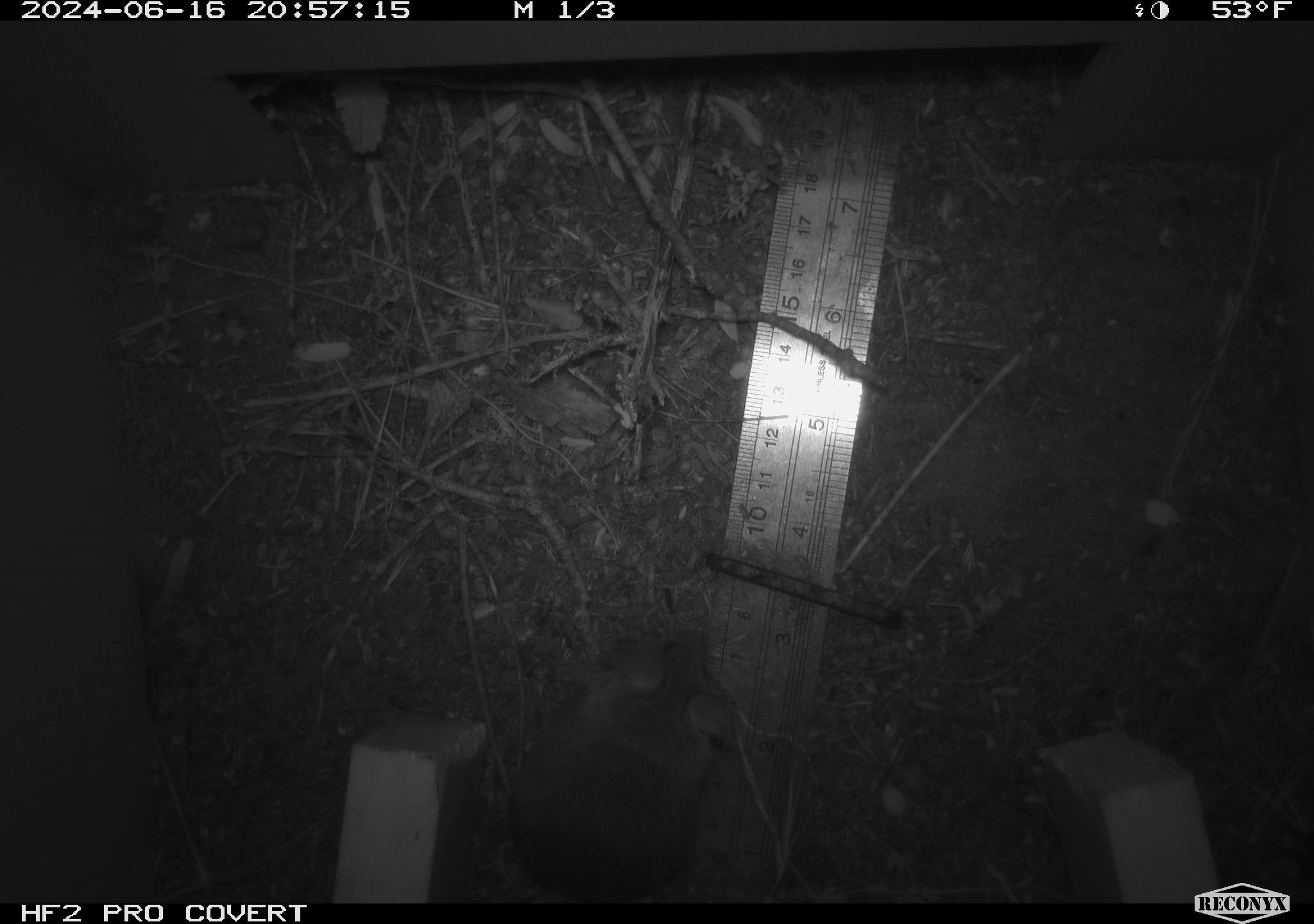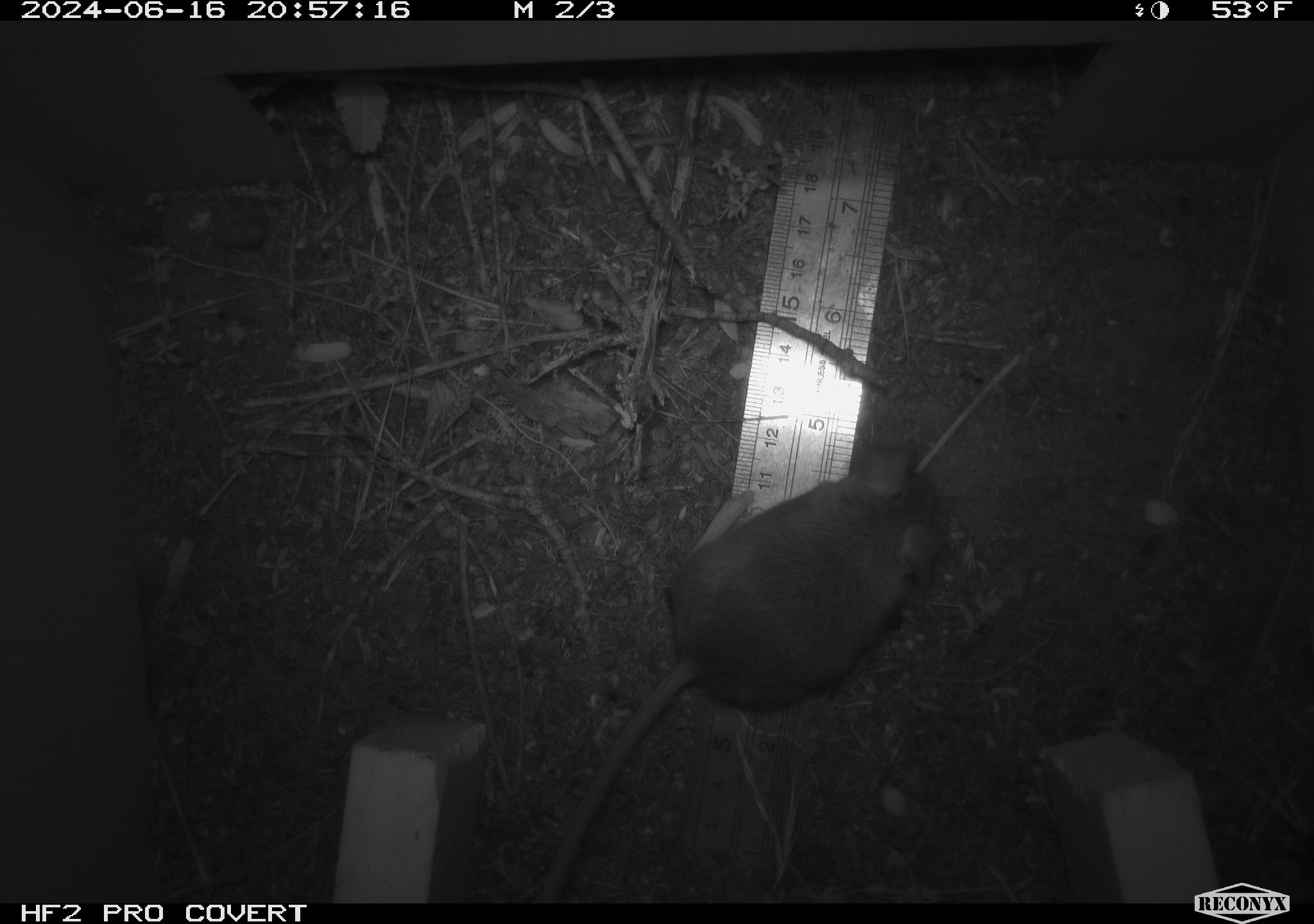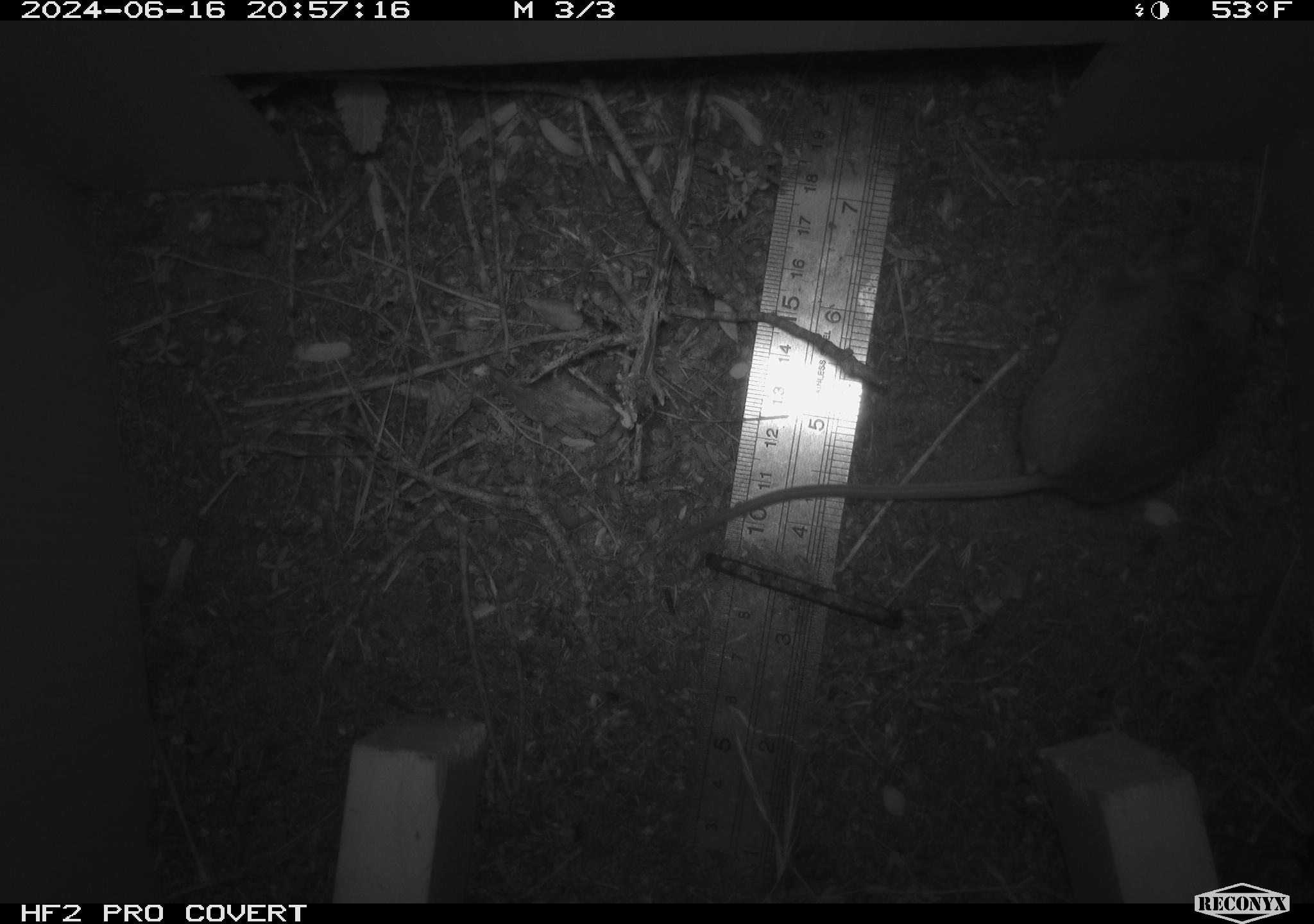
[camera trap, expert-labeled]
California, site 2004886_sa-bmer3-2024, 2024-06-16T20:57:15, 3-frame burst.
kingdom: Animalia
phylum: Chordata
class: Mammalia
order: Rodentia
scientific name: Rodentia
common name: mouse species